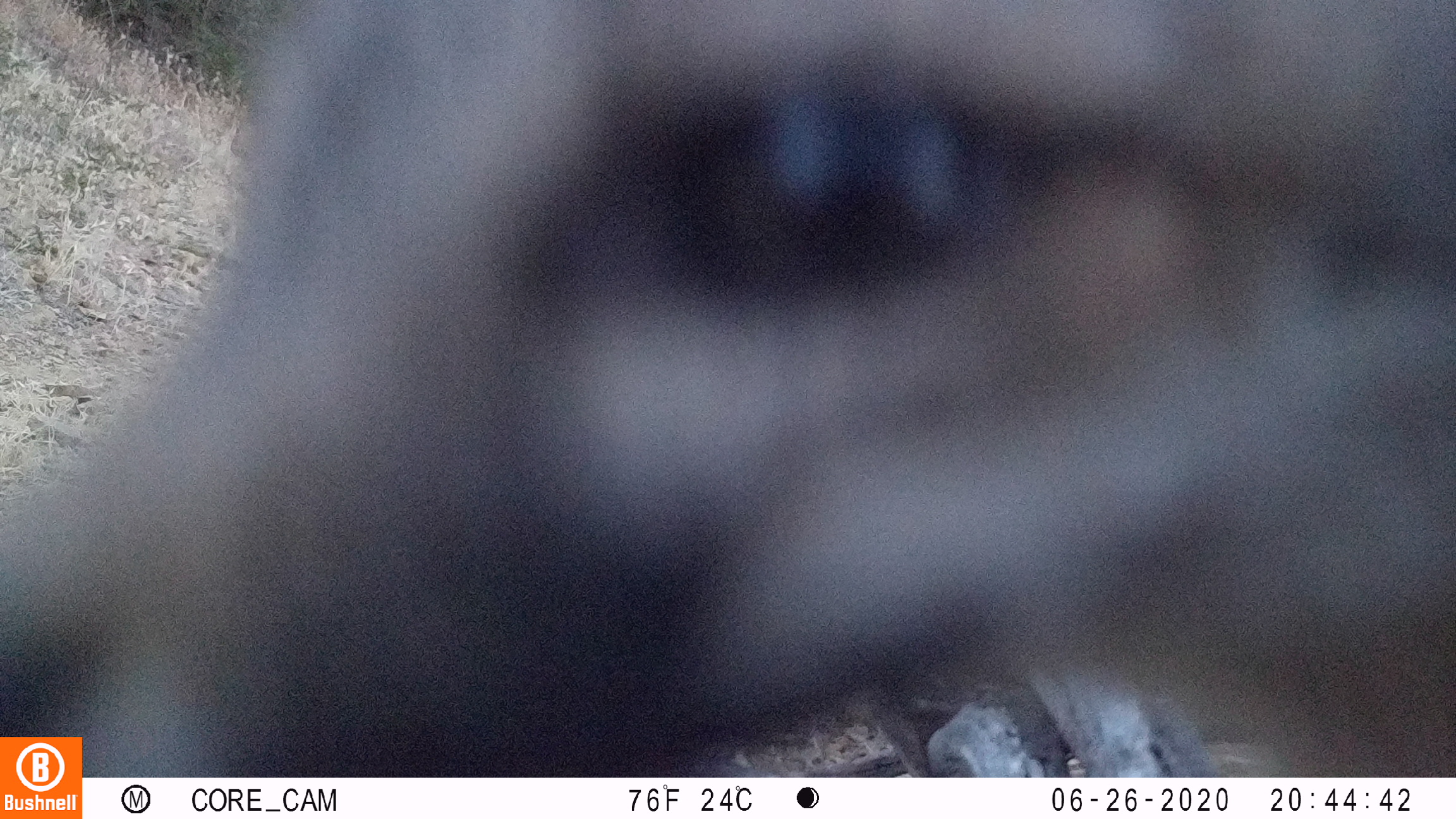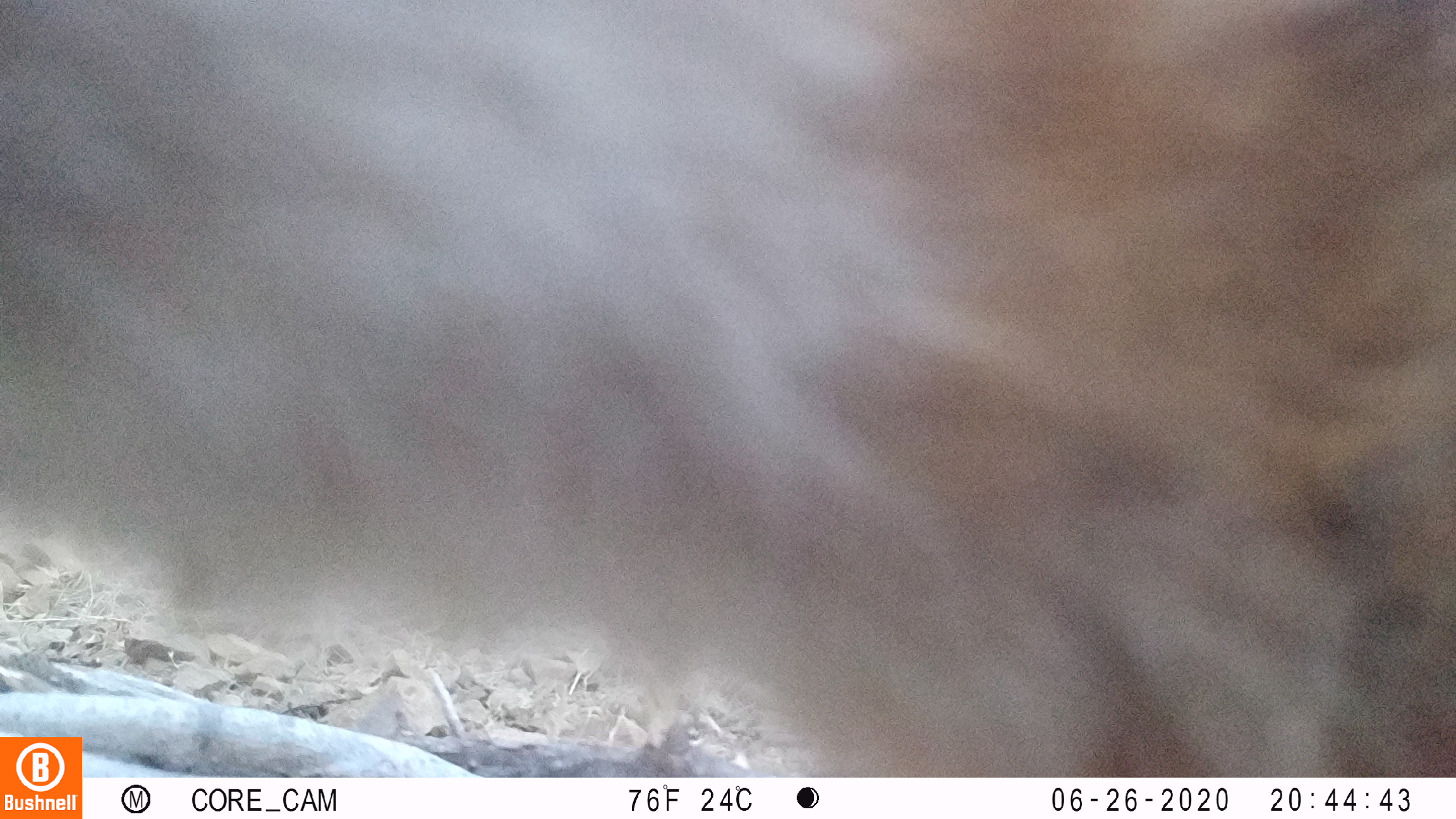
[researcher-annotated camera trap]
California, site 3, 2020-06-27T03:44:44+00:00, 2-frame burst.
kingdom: Animalia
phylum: Chordata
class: Mammalia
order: Carnivora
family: Canidae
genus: Urocyon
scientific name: Urocyon cinereoargenteus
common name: gray fox